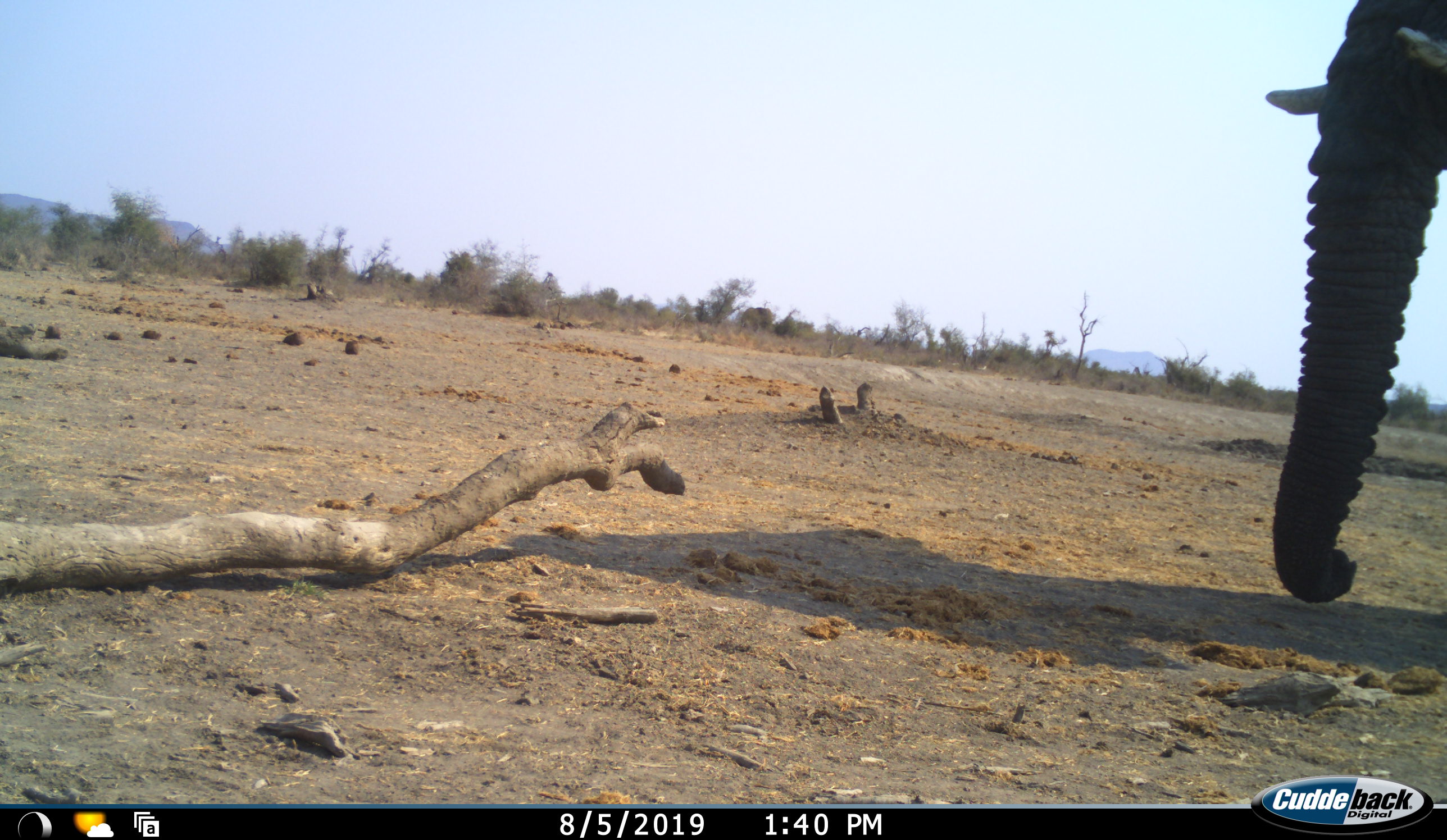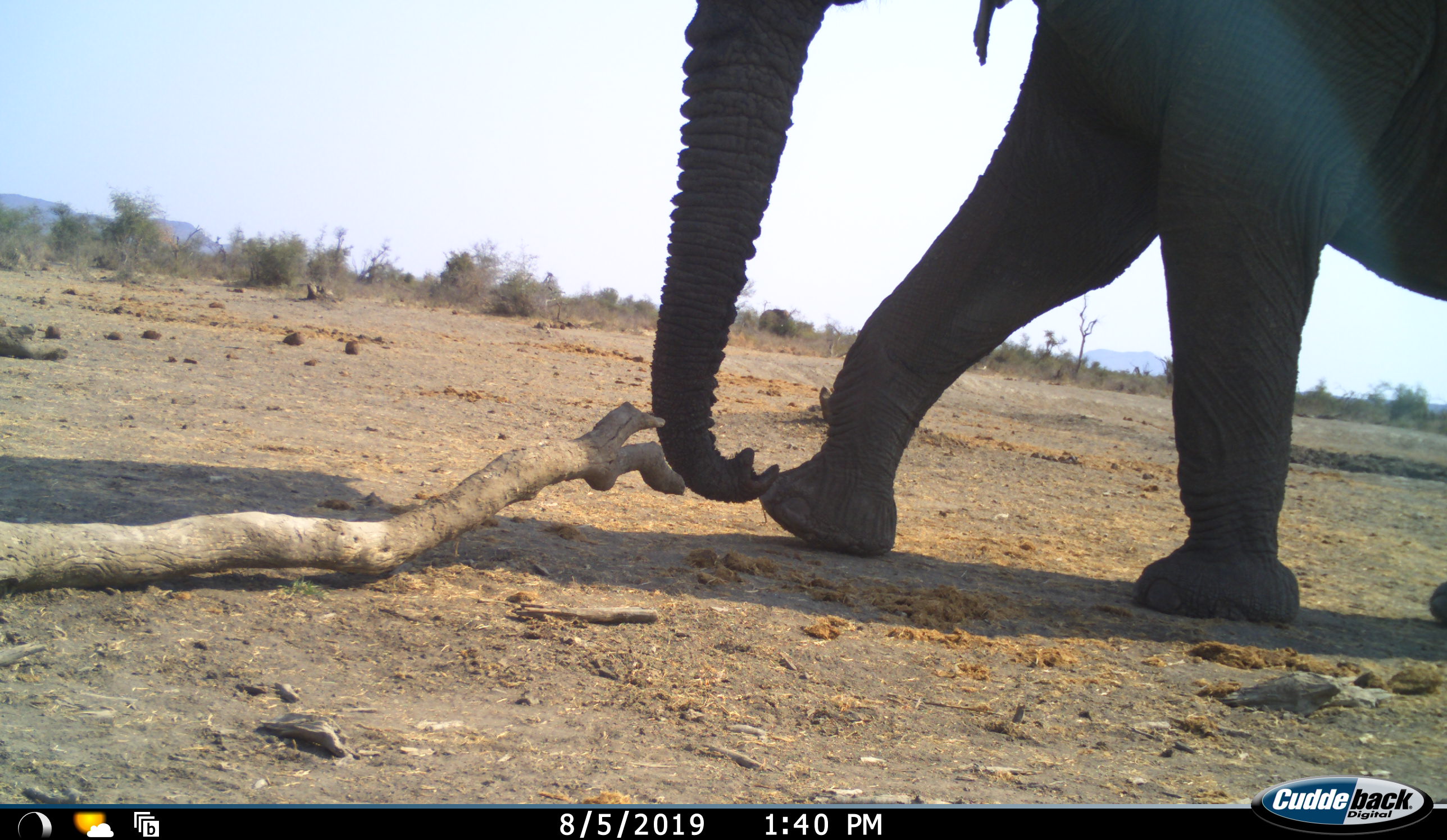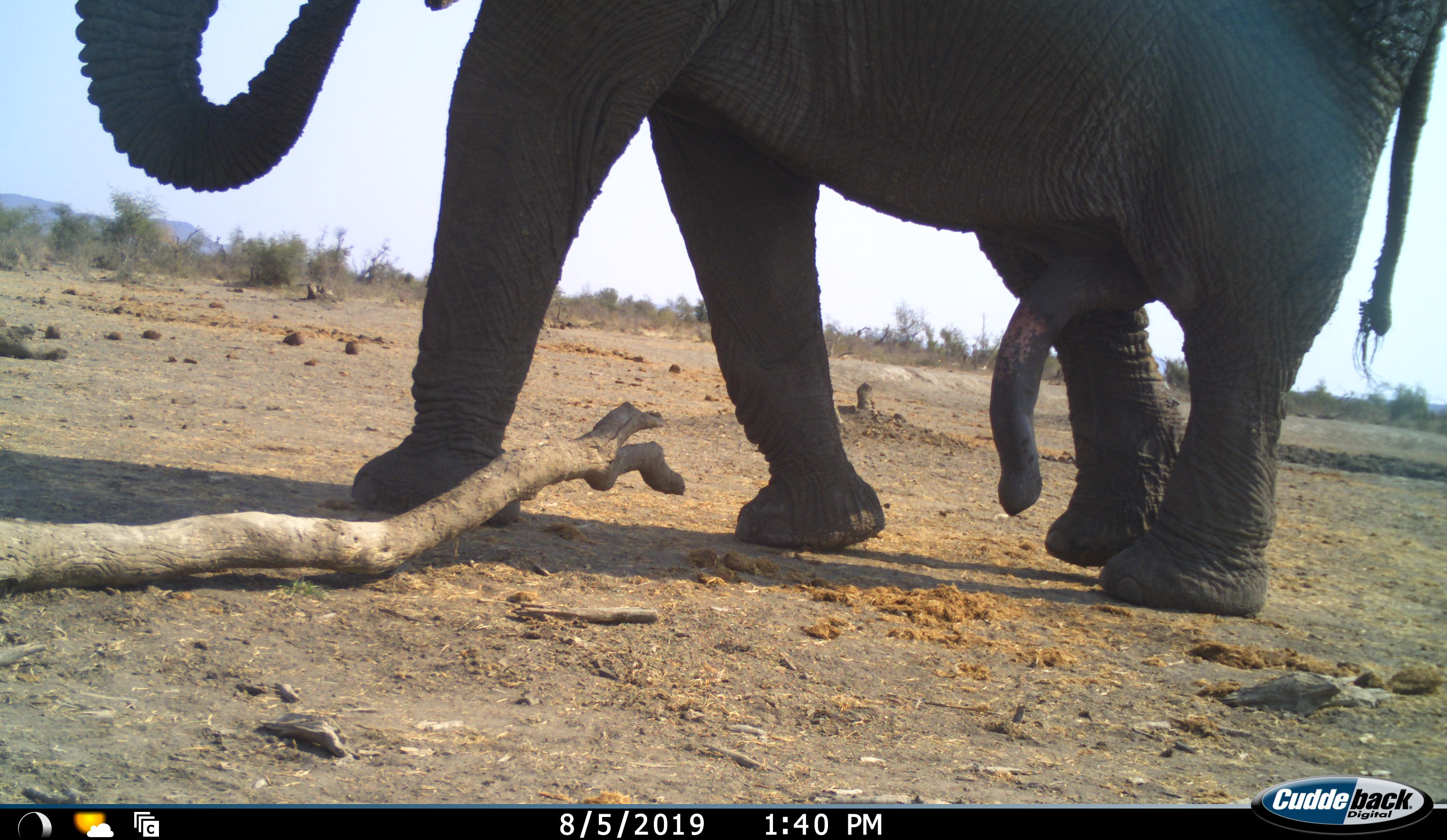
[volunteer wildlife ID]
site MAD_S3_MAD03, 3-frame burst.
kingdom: Animalia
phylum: Chordata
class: Mammalia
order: Proboscidea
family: Elephantidae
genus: Loxodonta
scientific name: Loxodonta africana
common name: african bush elephant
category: elephant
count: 1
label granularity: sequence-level